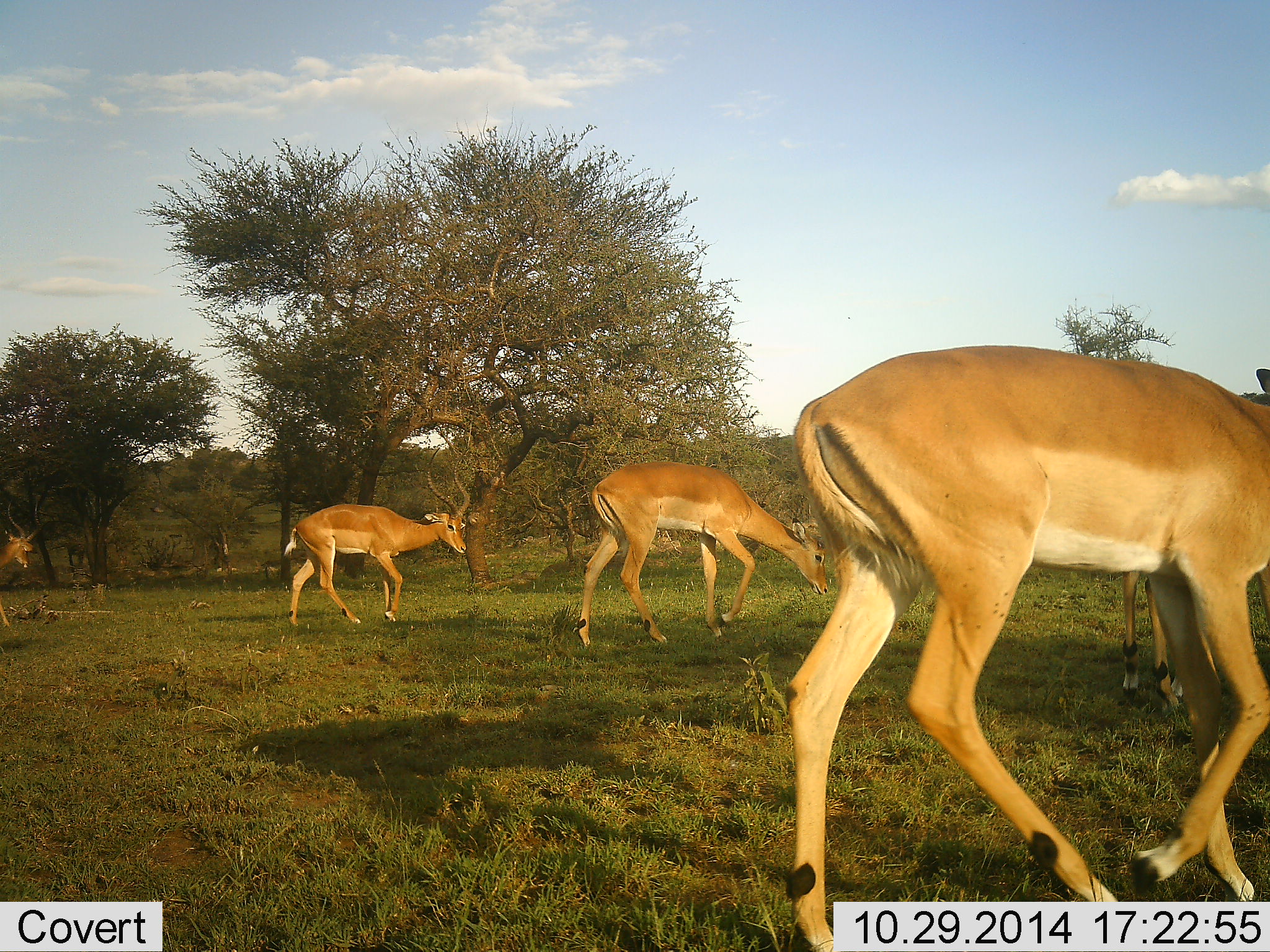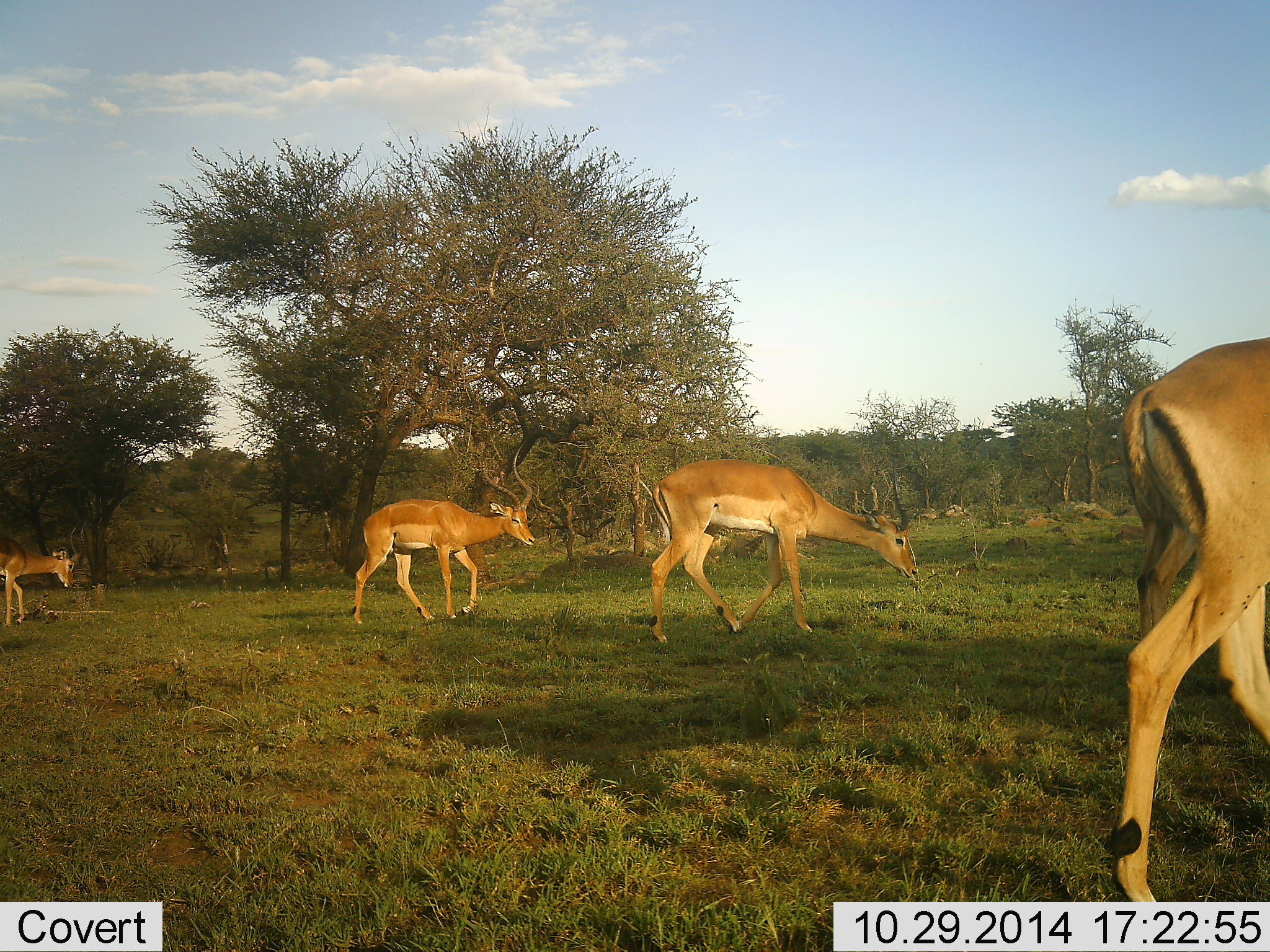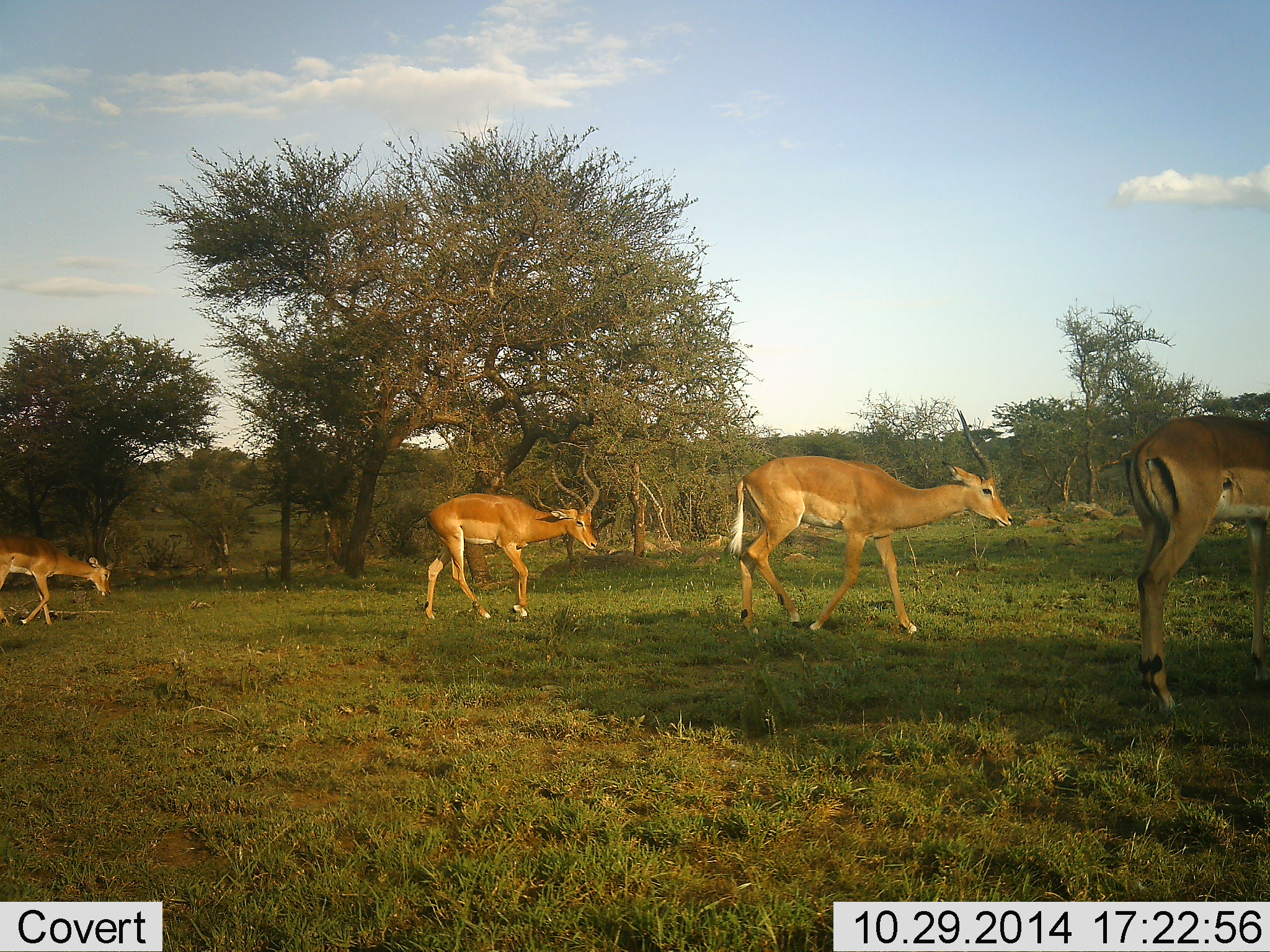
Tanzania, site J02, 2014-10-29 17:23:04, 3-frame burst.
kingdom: Animalia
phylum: Chordata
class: Mammalia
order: Artiodactyla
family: Bovidae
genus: Aepyceros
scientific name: Aepyceros melampus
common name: impala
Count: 5.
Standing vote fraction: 20%.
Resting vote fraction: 0%.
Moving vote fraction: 90%.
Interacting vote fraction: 0%.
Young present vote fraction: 10%.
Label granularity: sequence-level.